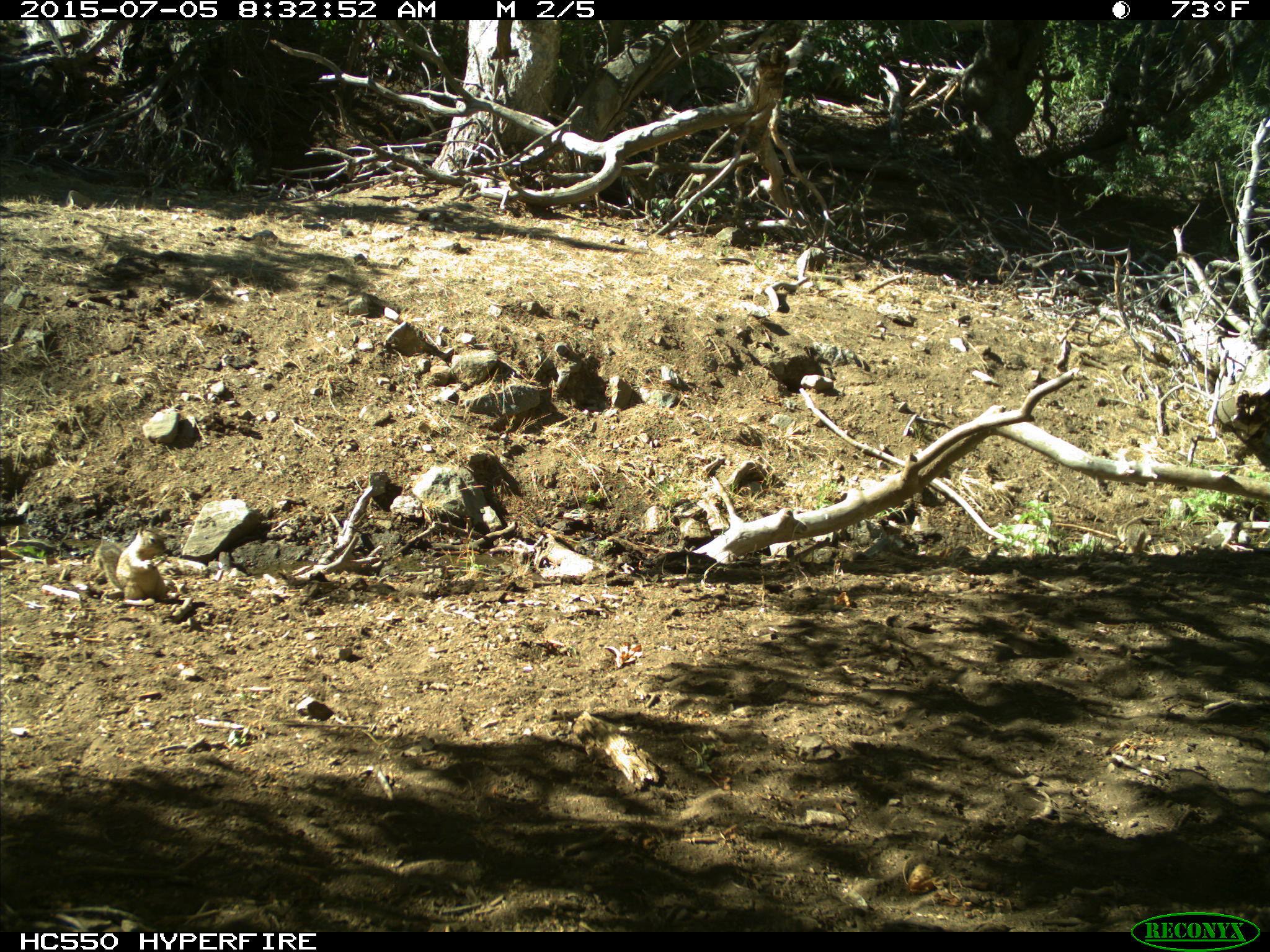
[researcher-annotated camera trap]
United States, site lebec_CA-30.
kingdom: Animalia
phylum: Chordata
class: Mammalia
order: Rodentia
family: Sciuridae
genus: Otospermophilus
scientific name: Otospermophilus beecheyi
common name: california ground squirrel